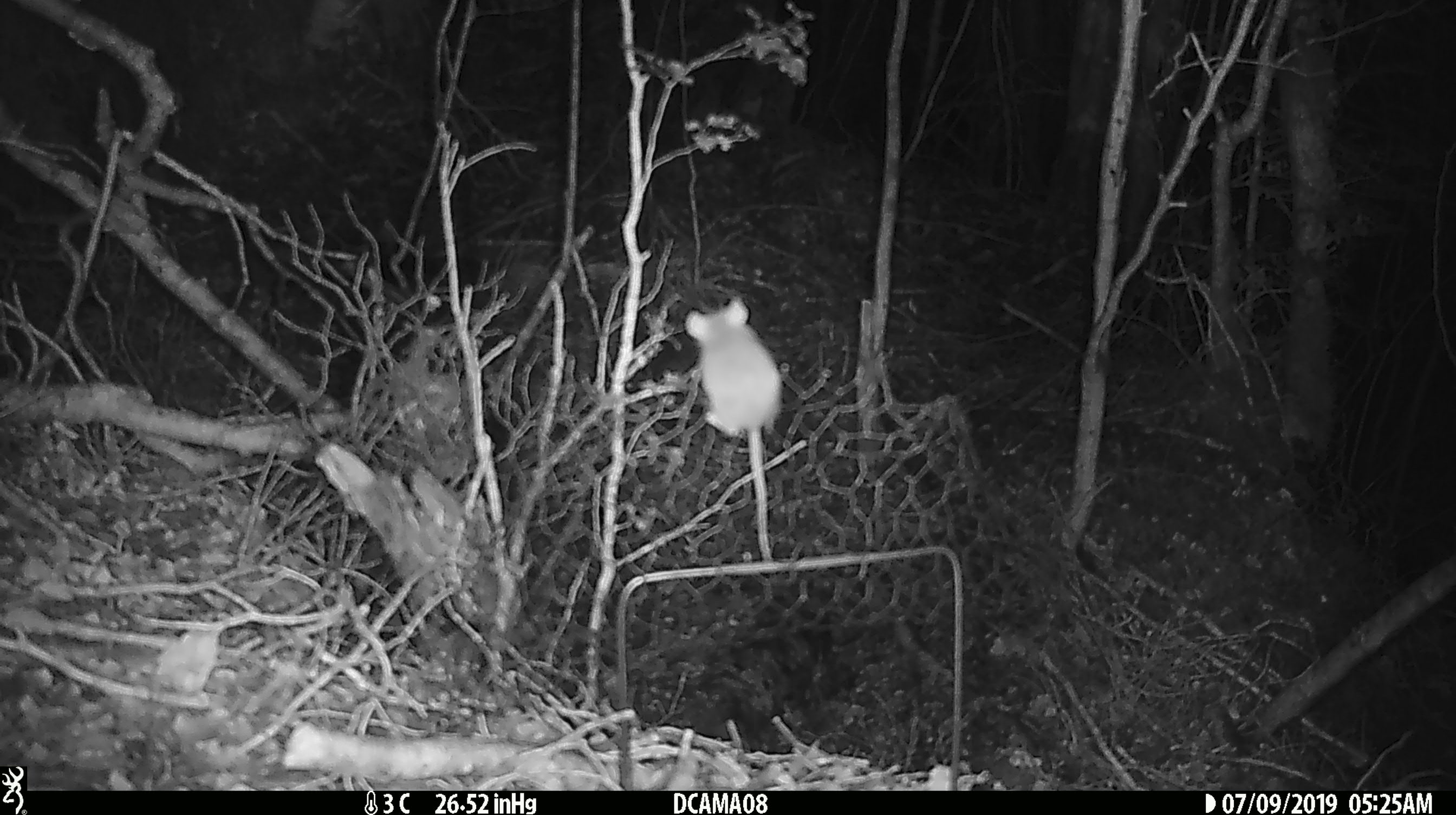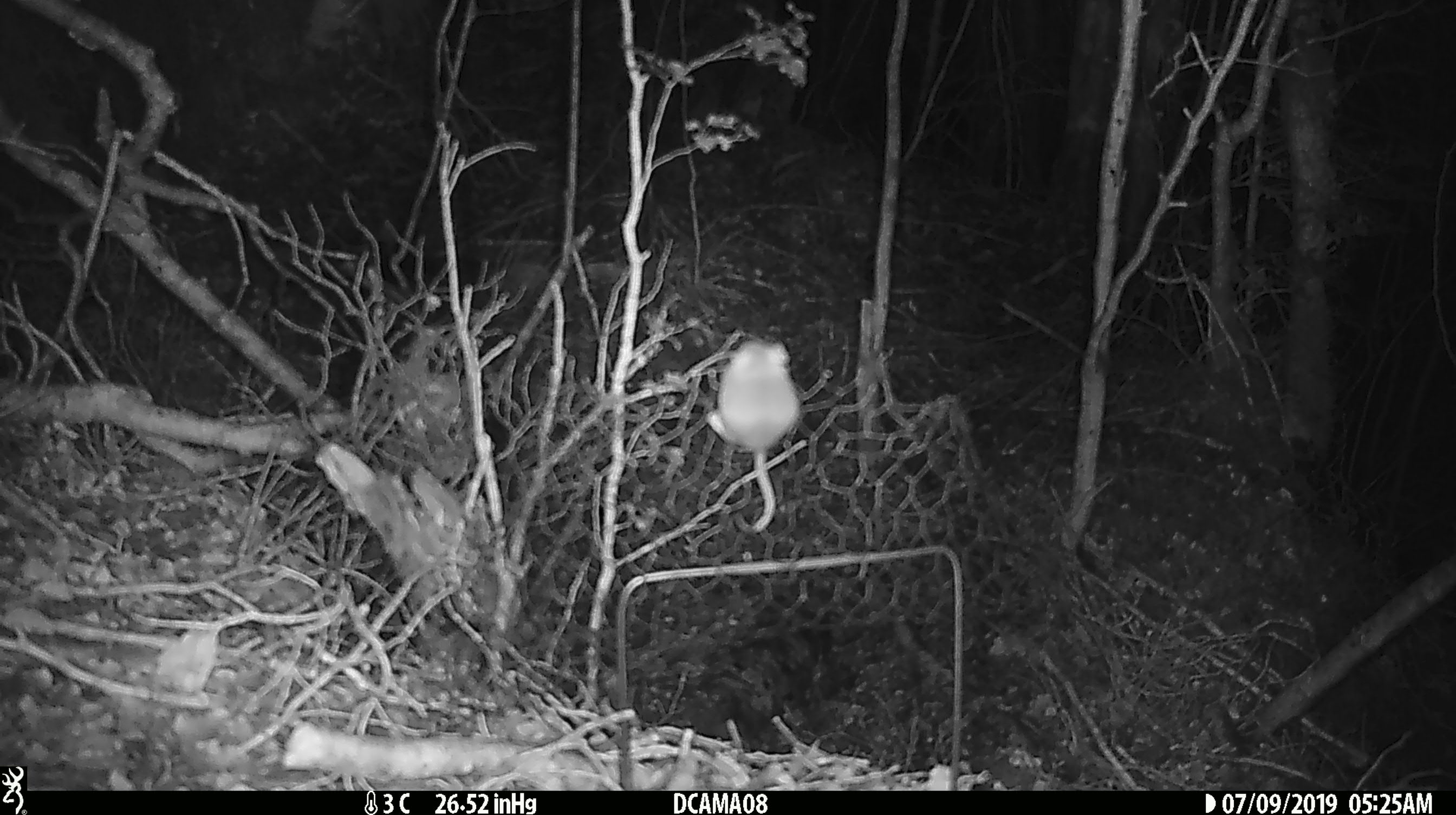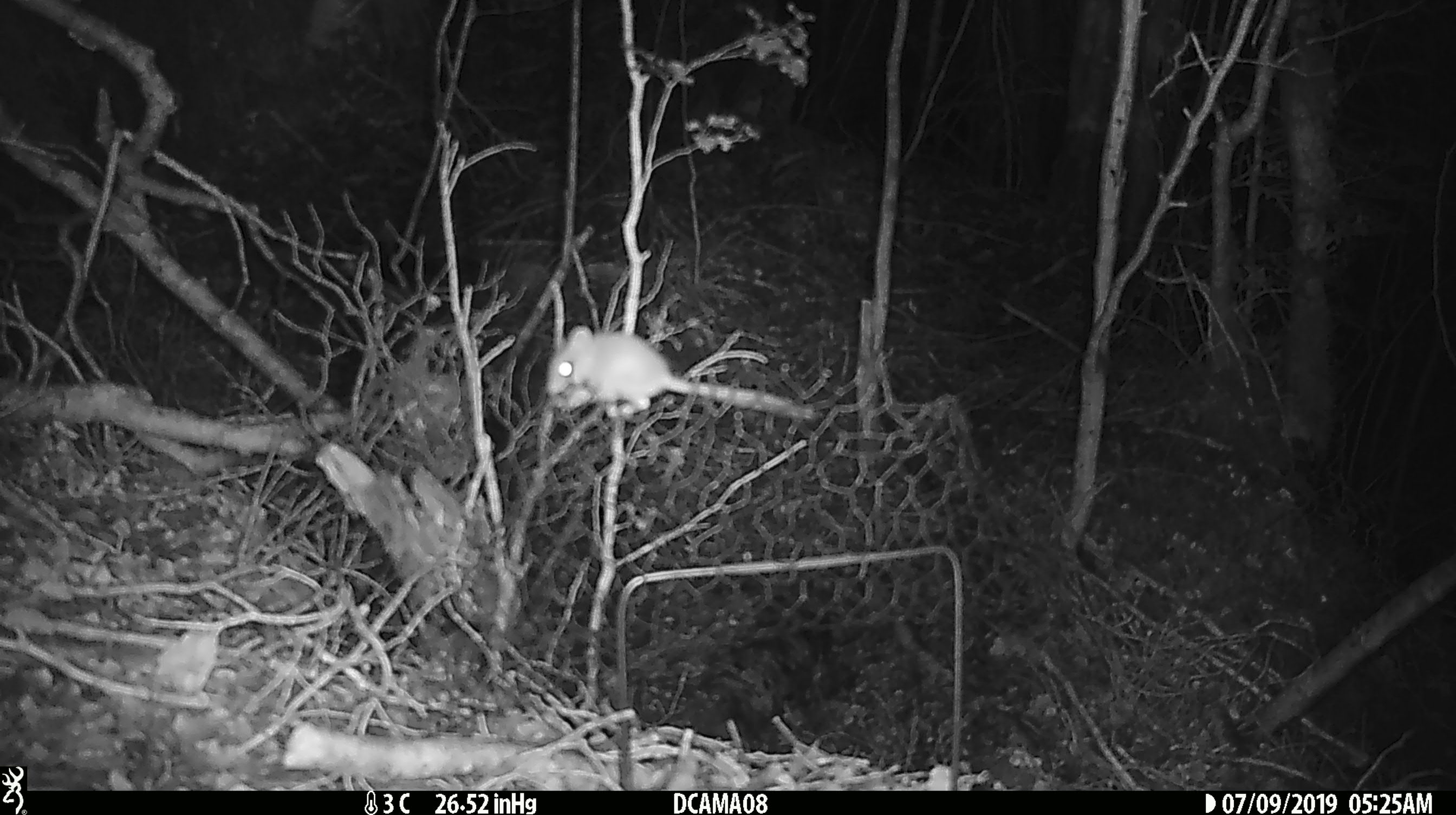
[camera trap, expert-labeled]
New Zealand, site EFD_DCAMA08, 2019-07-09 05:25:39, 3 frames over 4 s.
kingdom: Animalia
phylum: Chordata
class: Mammalia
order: Rodentia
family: Muridae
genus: Mus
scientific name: Mus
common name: mouse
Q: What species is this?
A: Mouse (Mus).